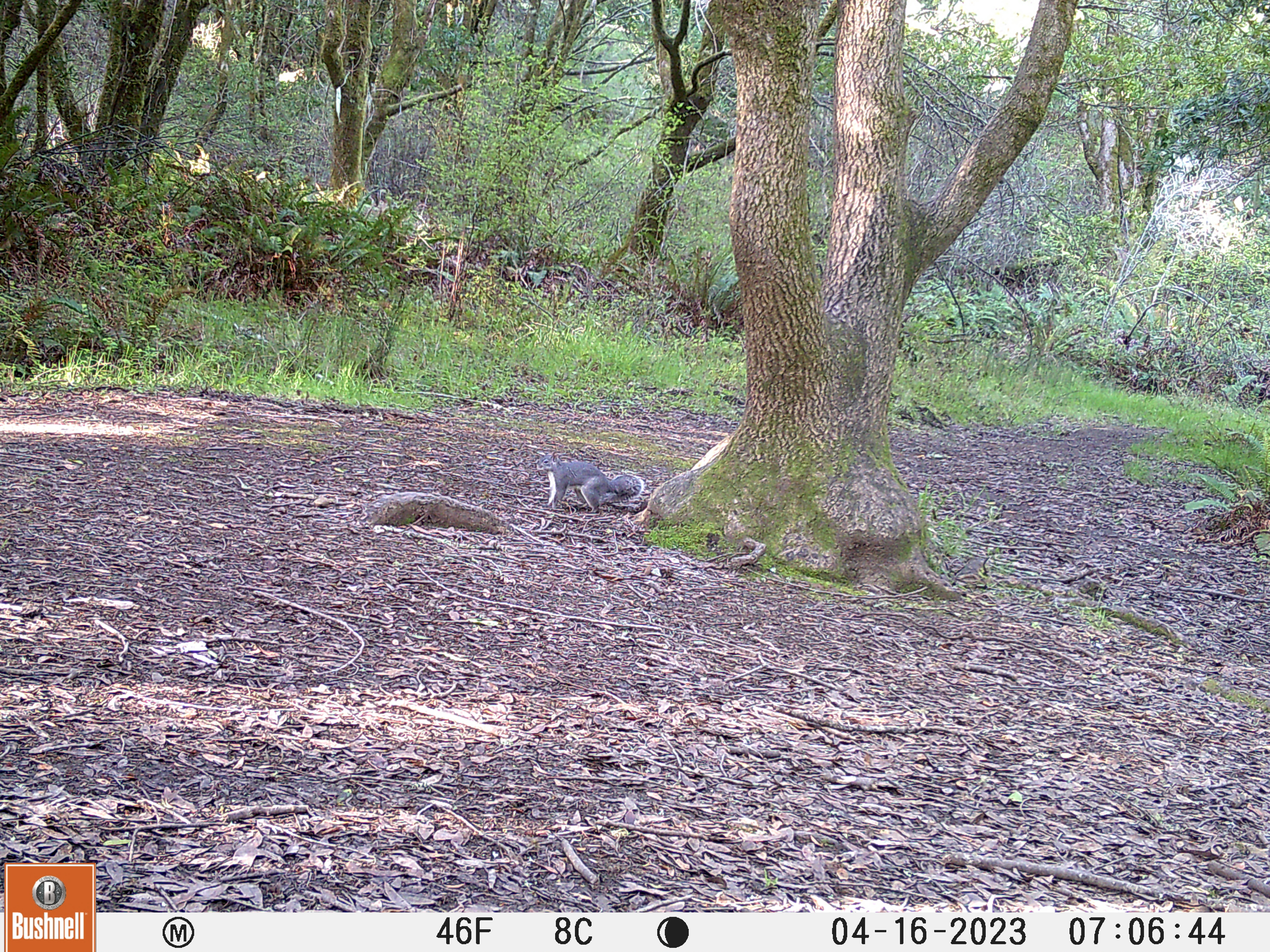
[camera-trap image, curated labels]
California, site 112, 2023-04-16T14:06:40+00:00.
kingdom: Animalia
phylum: Chordata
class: Mammalia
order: Rodentia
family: Sciuridae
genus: Sciurus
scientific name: Sciurus griseus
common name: western gray squirrel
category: western grey squirrel